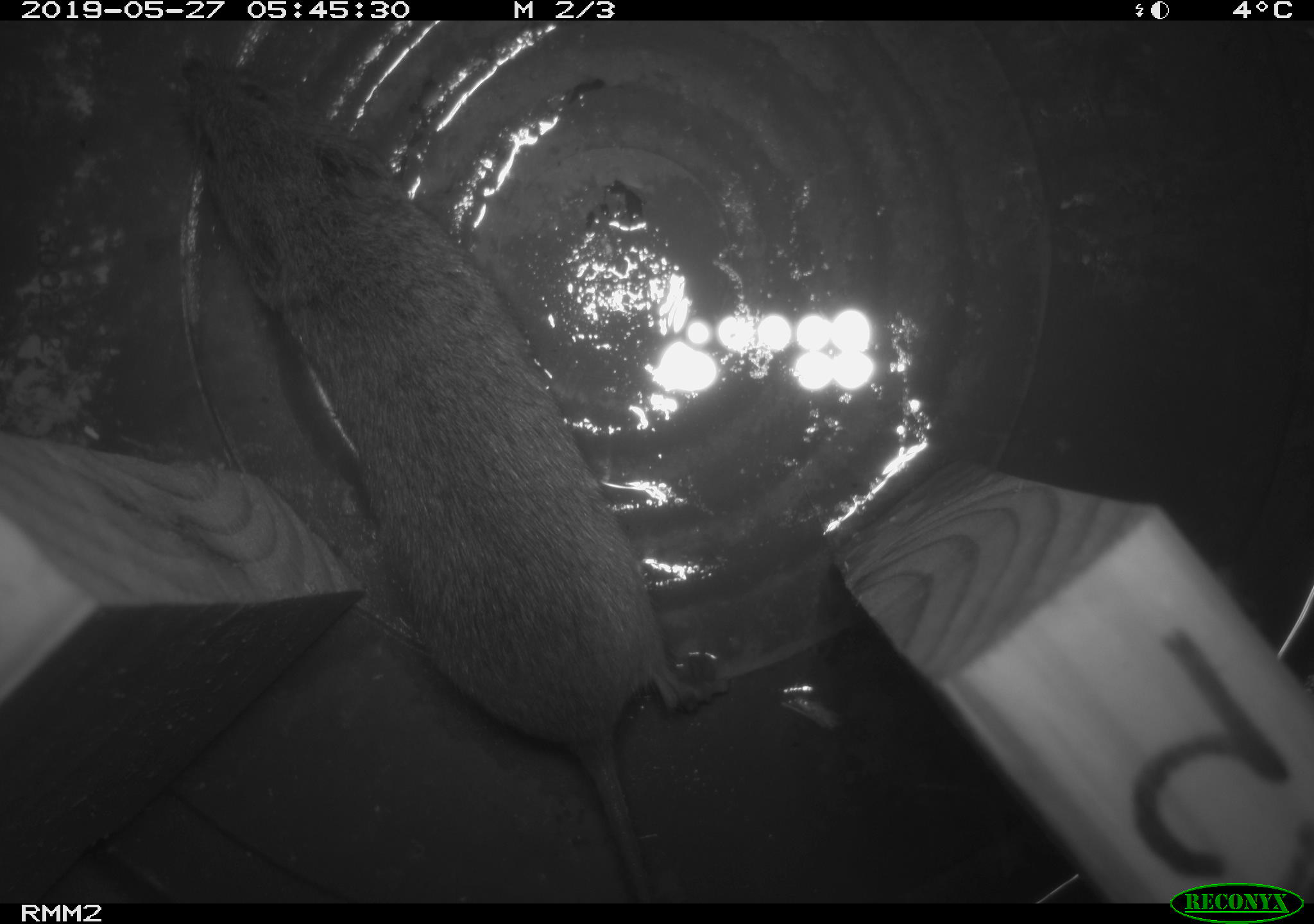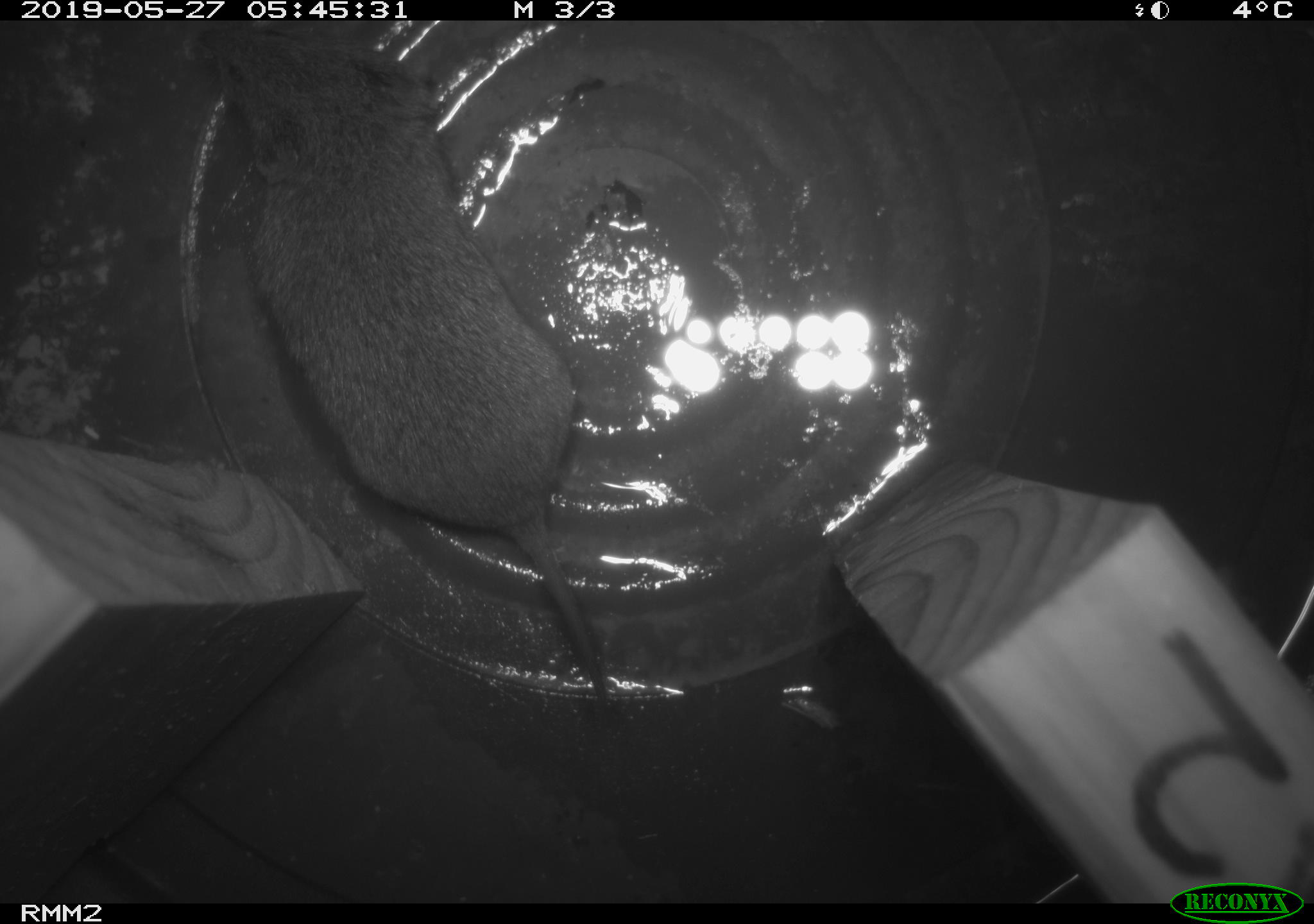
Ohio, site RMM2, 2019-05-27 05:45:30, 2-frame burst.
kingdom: Animalia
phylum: Chordata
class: Mammalia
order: Rodentia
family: Cricetidae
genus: Microtus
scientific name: Microtus pennsylvanicus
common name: meadow vole